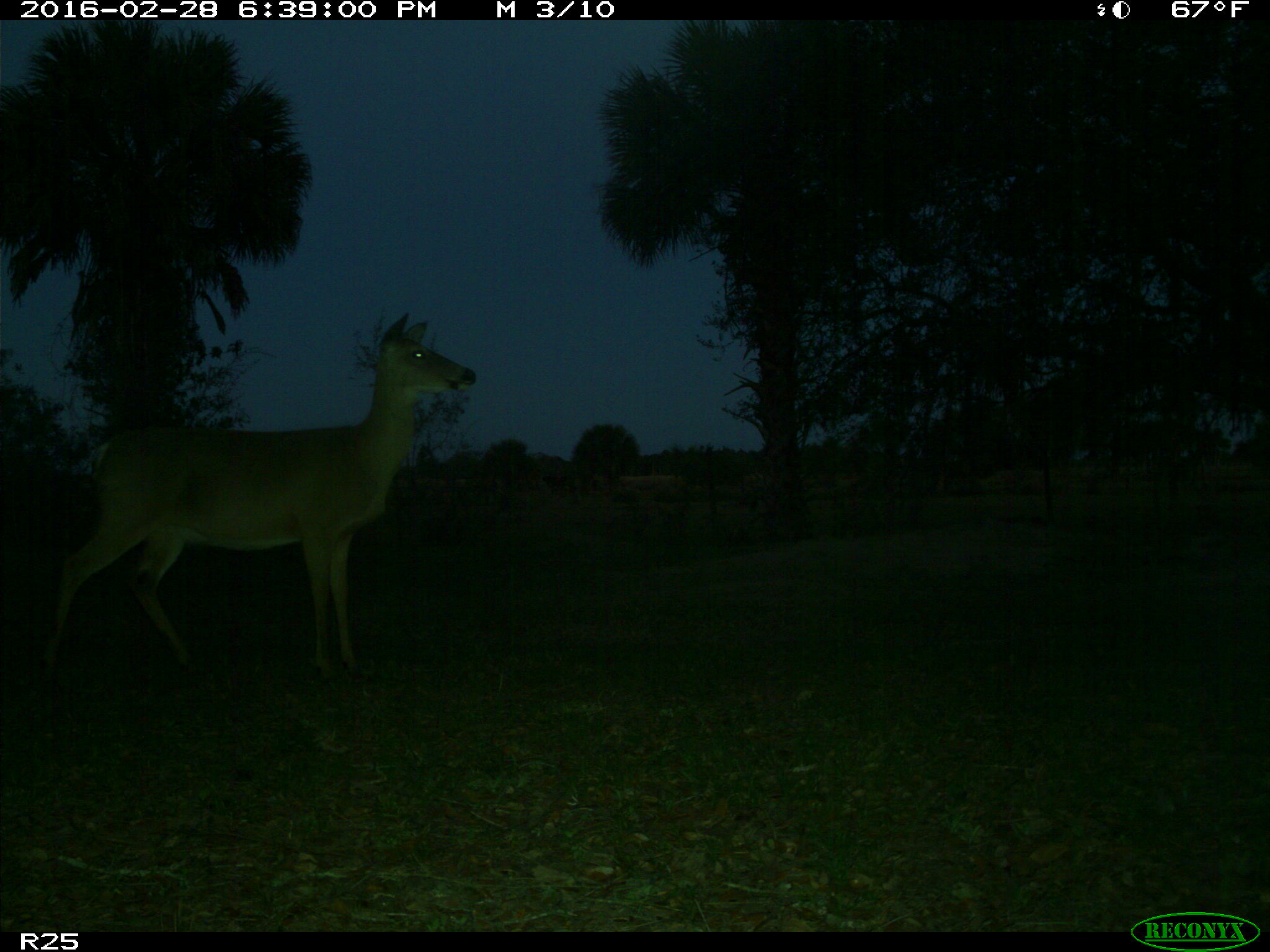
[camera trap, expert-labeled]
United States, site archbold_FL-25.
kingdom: Animalia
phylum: Chordata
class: Mammalia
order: Artiodactyla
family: Cervidae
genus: Odocoileus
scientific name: Odocoileus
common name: deer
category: unidentified deer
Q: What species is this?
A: Unidentified deer (deer) (Odocoileus).